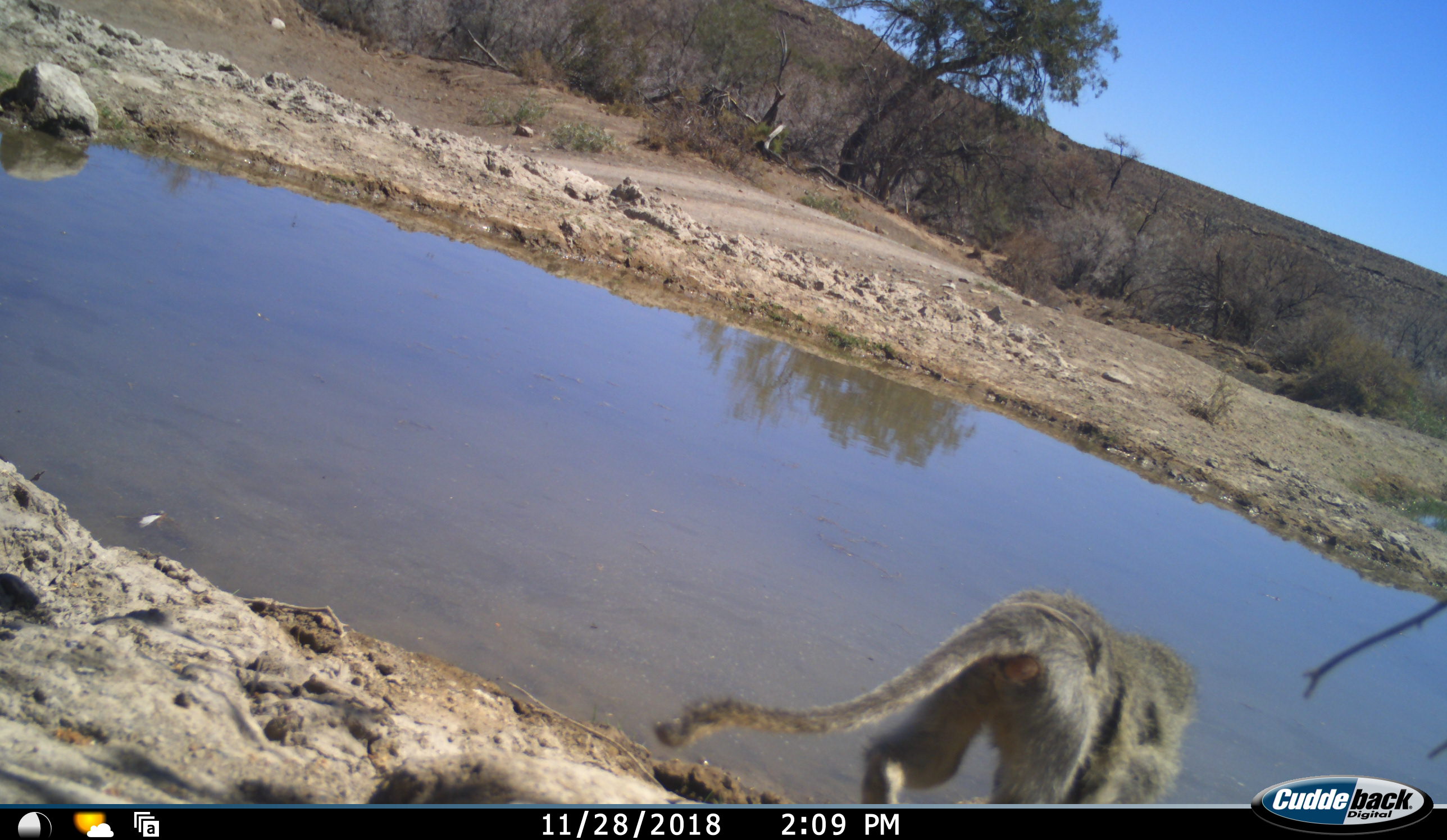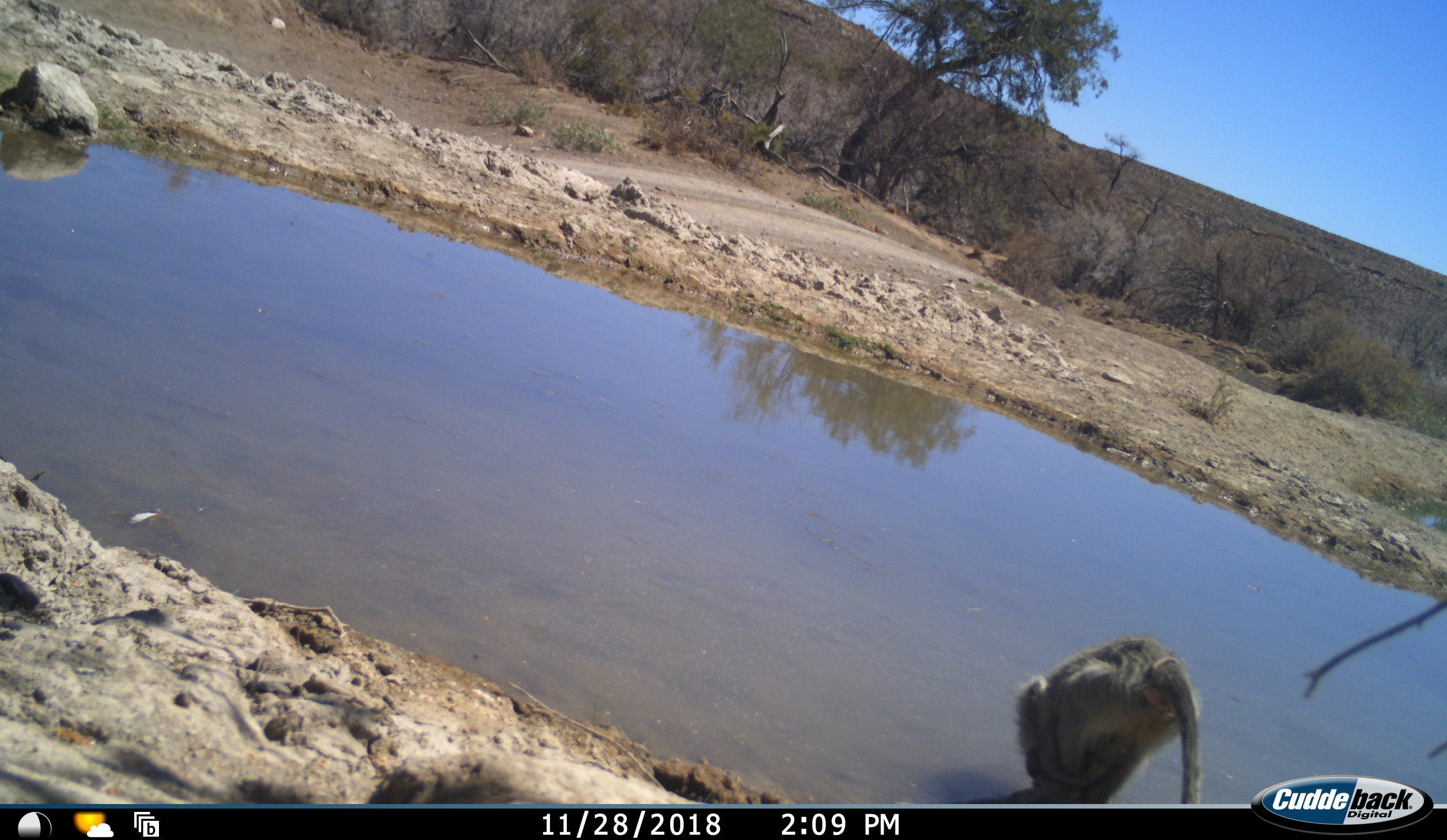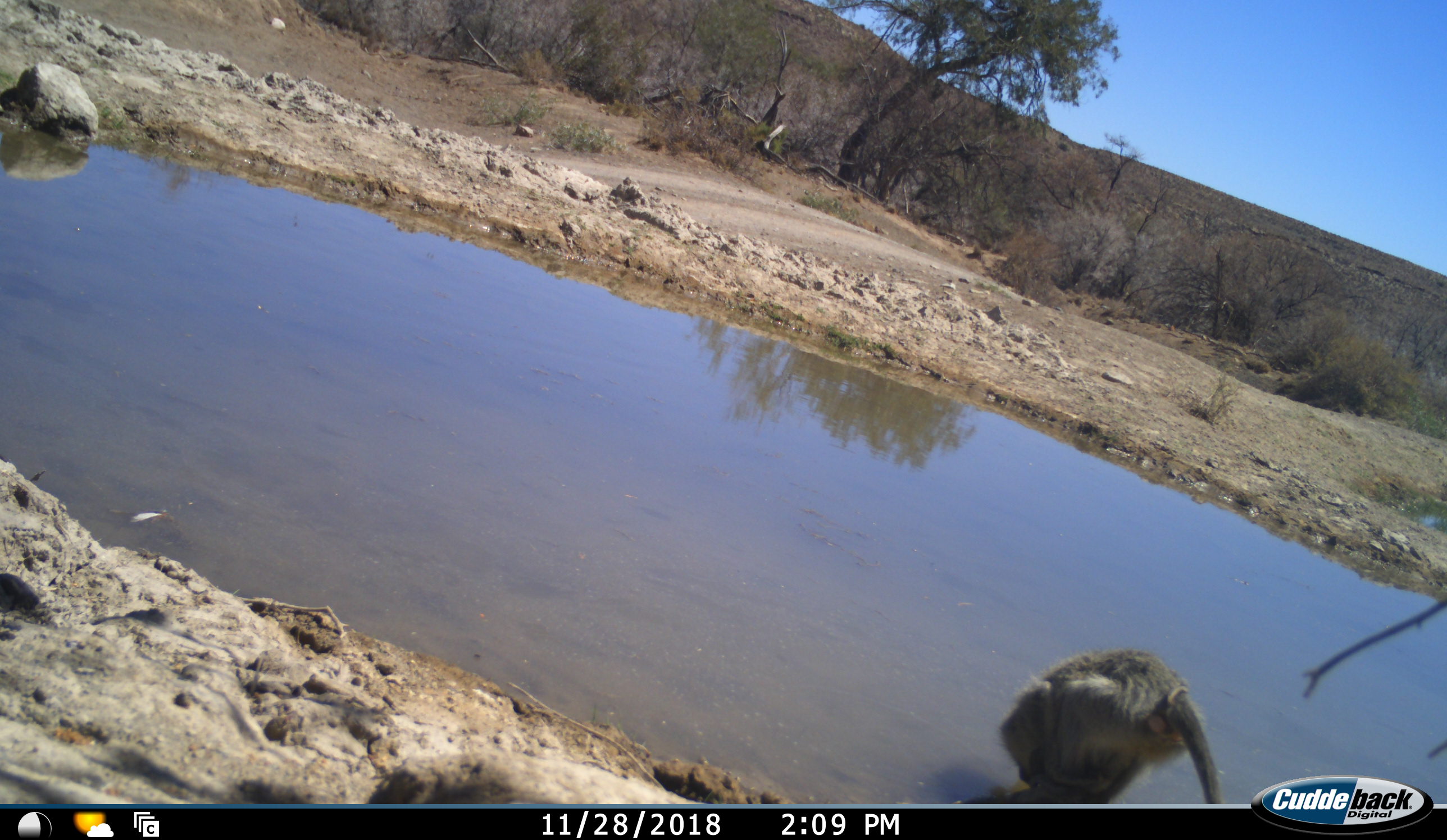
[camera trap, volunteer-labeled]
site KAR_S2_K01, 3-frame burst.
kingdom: Animalia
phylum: Chordata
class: Mammalia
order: Primates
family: Cercopithecidae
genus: Chlorocebus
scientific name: Chlorocebus pygerythrus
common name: vervet monkey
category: monkeyvervet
Monkeyvervet (vervet monkey) (Chlorocebus pygerythrus), count 1. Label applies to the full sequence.